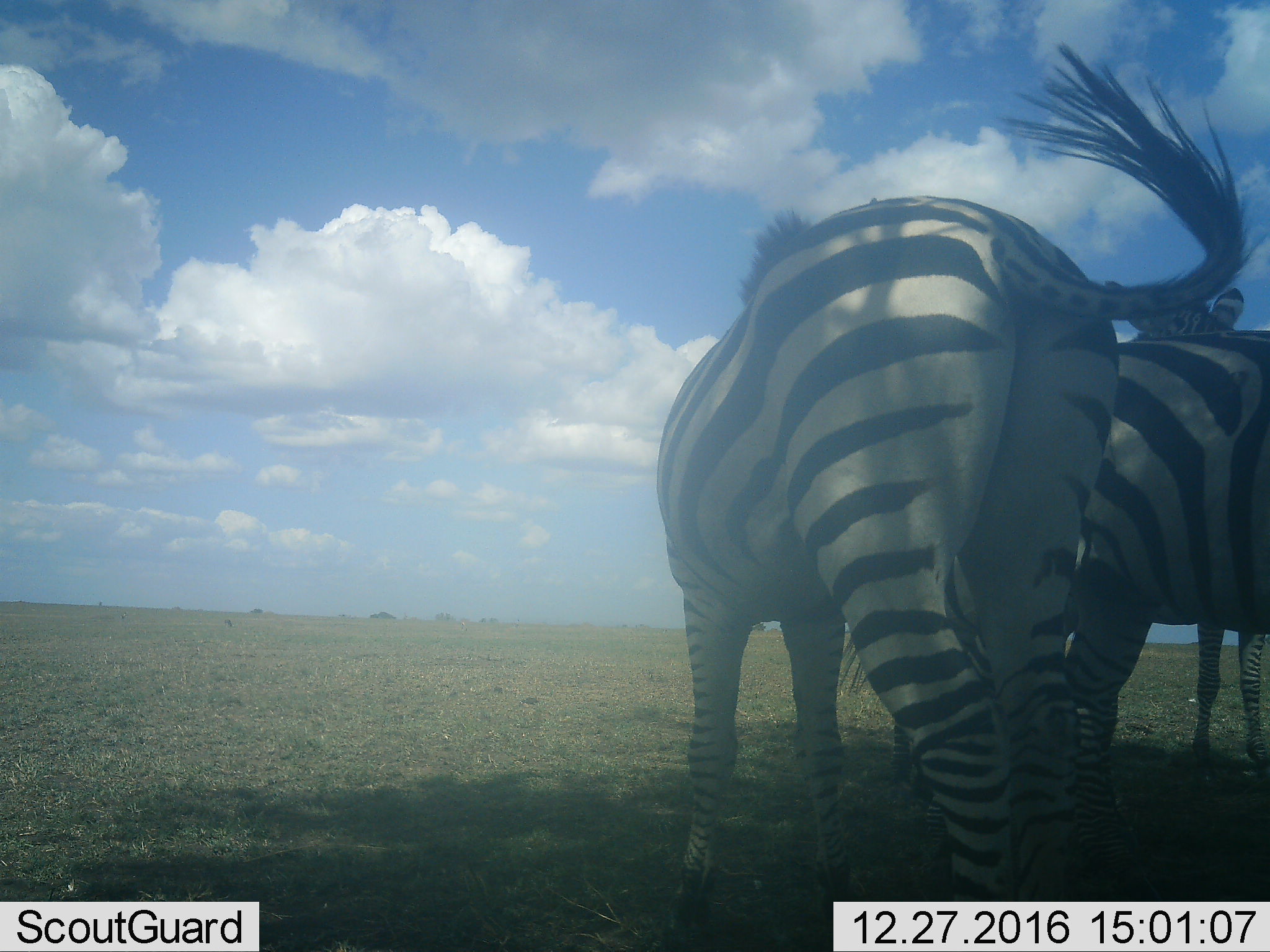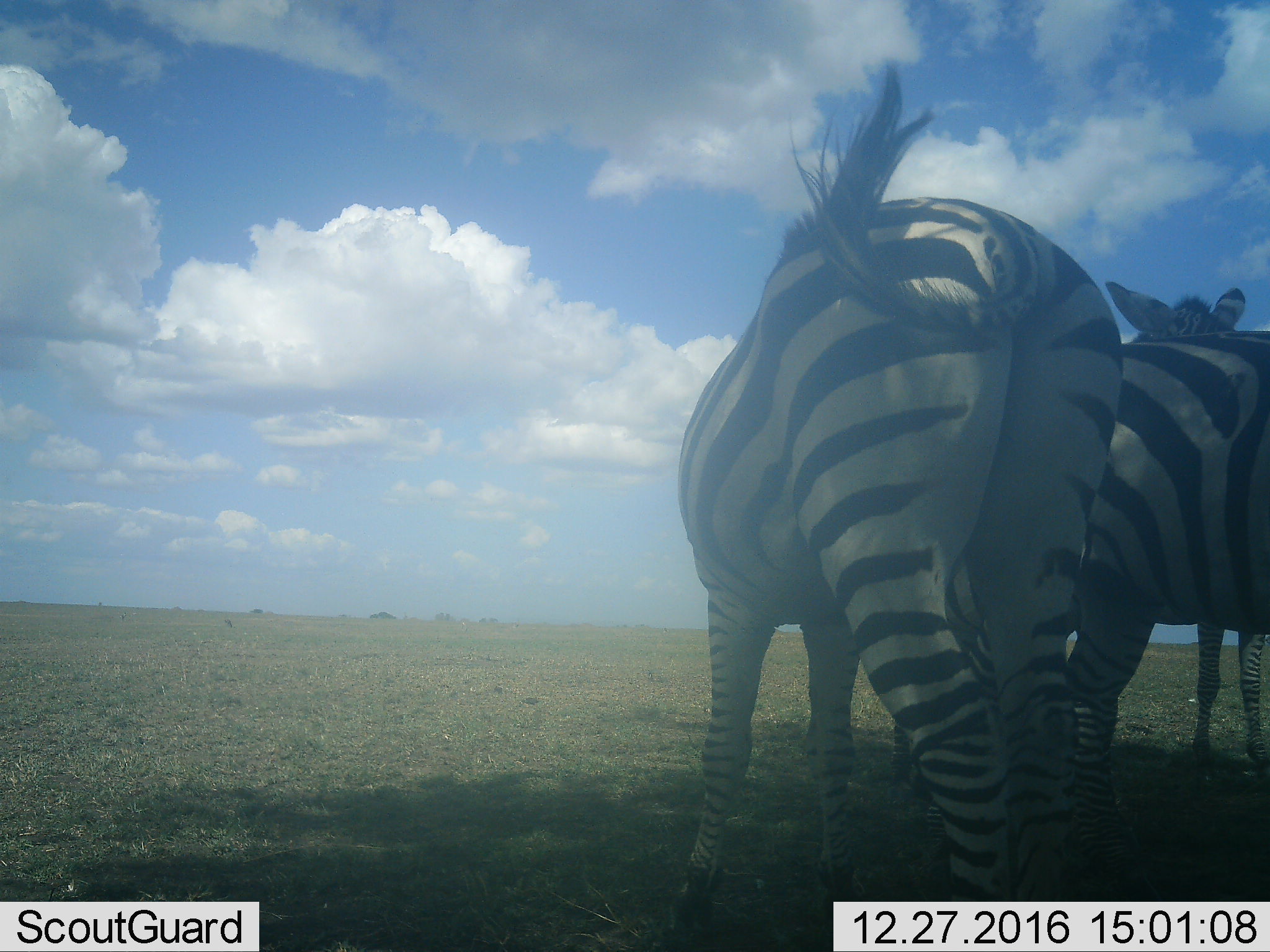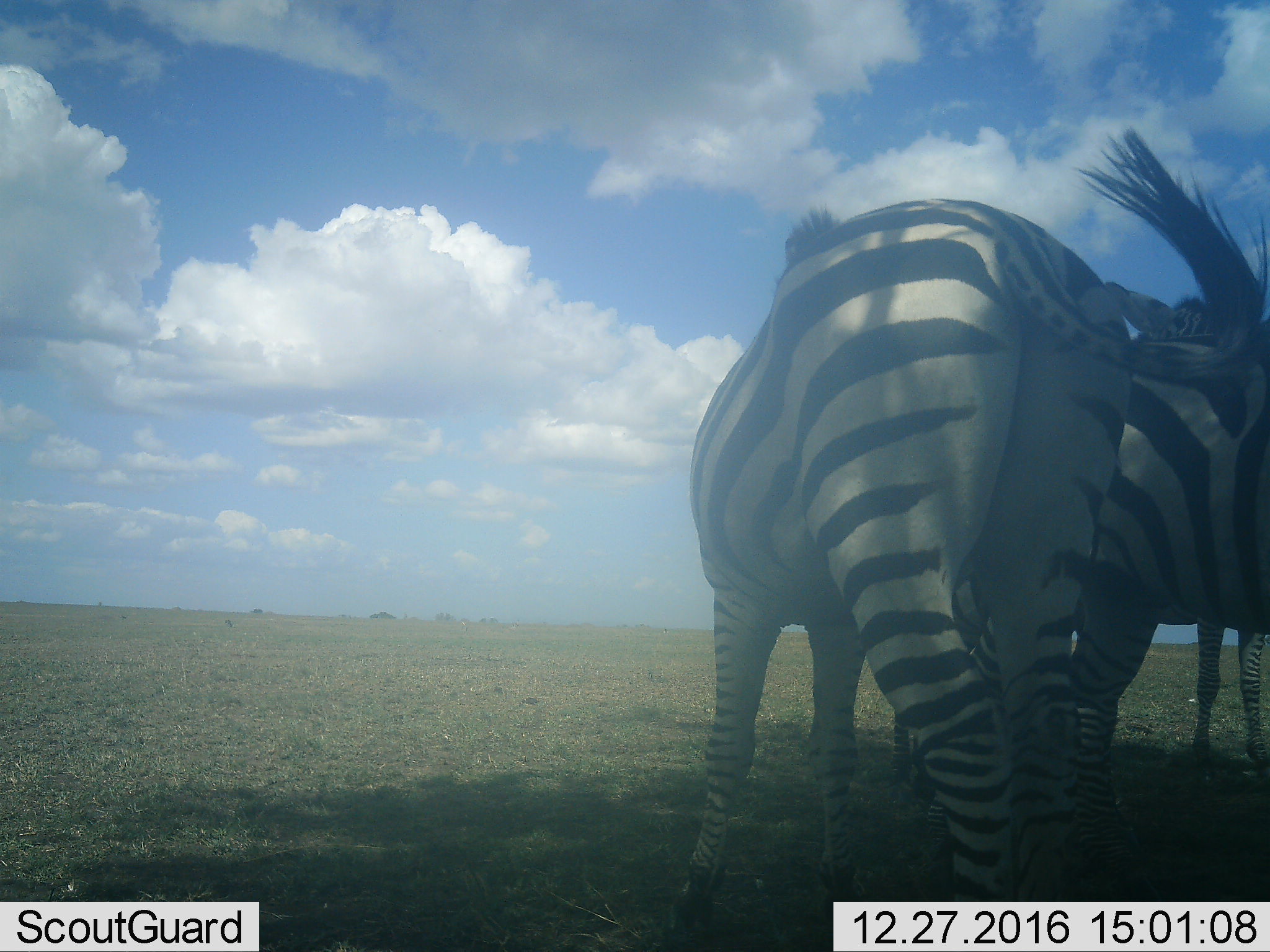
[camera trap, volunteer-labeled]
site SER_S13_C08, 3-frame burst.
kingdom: Animalia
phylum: Chordata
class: Mammalia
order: Perissodactyla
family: Equidae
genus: Equus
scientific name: Equus quagga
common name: plains zebra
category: zebraplains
Zebraplains (plains zebra) (Equus quagga), count 3. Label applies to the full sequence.